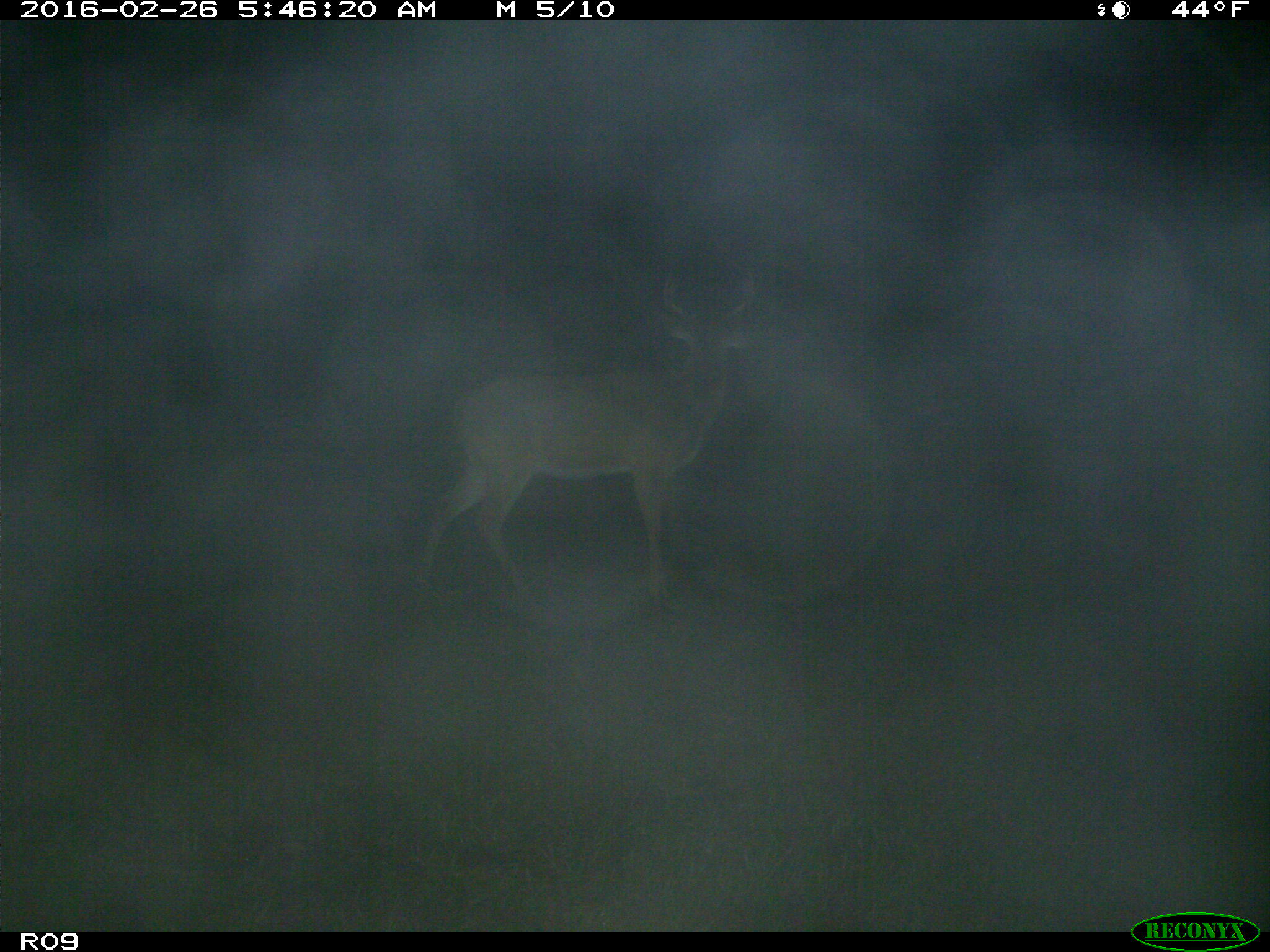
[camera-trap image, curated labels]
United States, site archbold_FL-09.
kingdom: Animalia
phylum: Chordata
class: Mammalia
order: Artiodactyla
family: Cervidae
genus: Odocoileus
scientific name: Odocoileus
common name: deer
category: unidentified deer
Unidentified deer (deer) (Odocoileus).